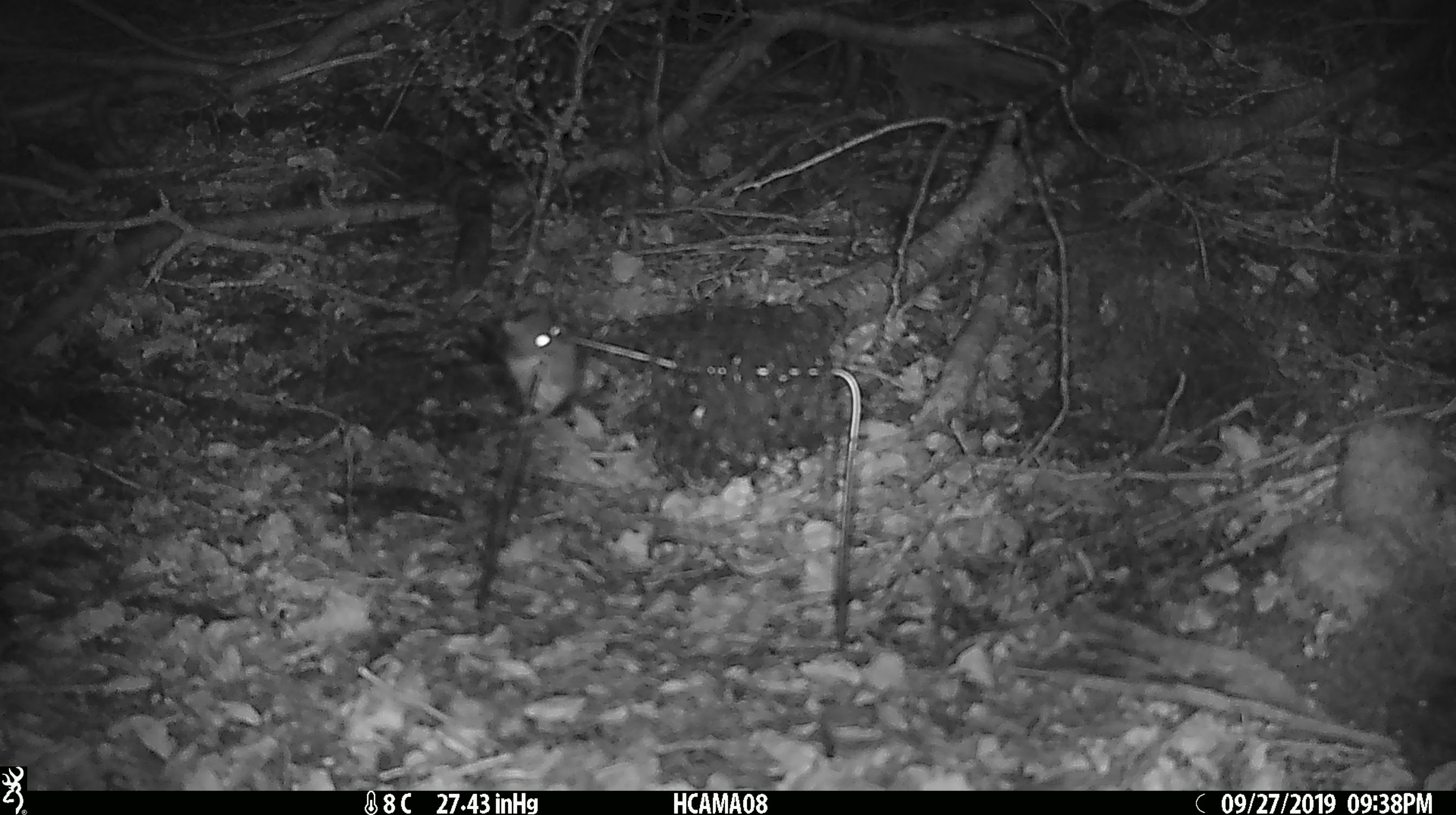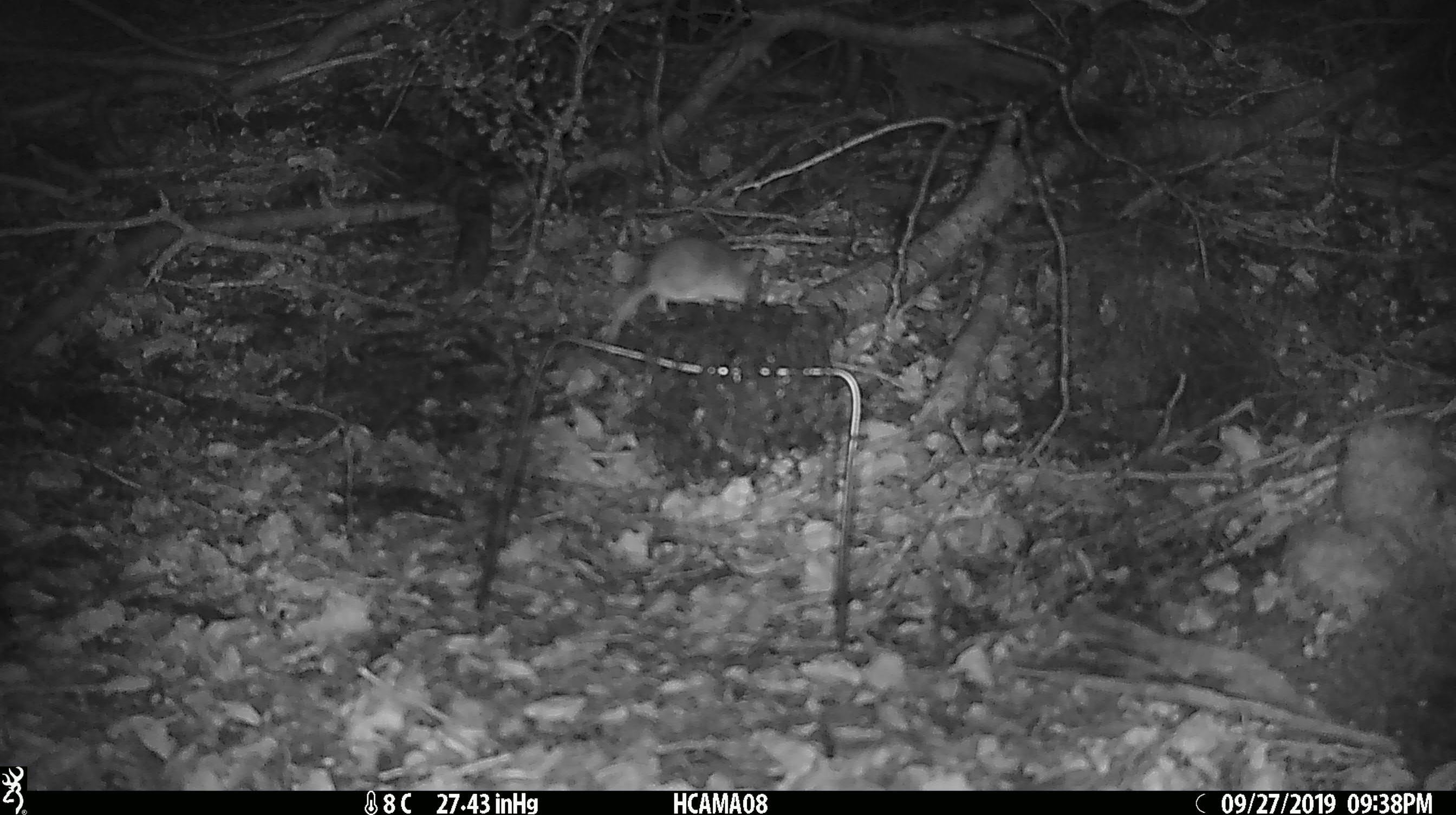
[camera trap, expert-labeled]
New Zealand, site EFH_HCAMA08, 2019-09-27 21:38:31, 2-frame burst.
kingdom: Animalia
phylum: Chordata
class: Mammalia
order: Rodentia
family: Muridae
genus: Mus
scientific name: Mus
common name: mouse